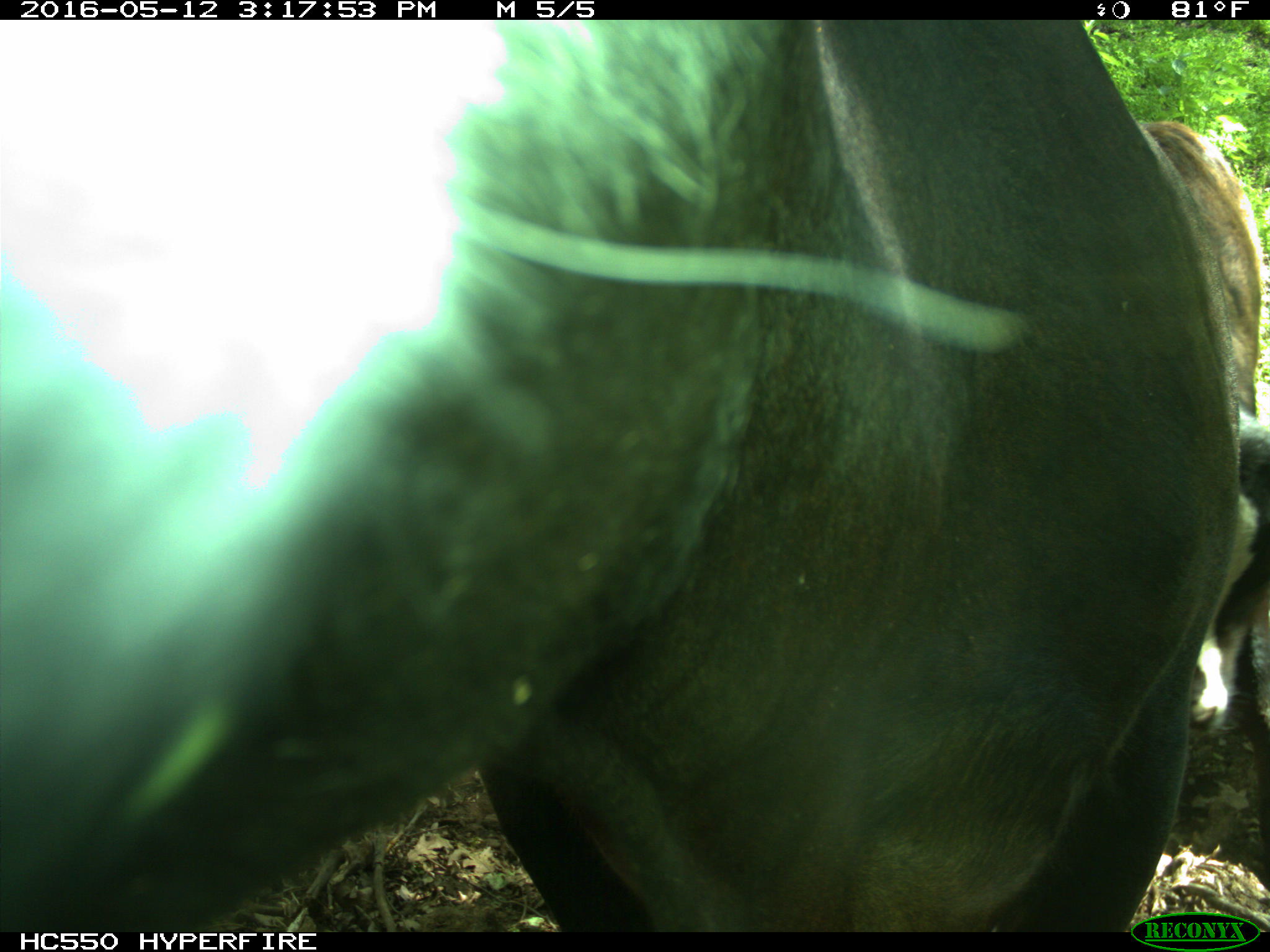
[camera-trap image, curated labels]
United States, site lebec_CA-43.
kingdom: Animalia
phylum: Chordata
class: Mammalia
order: Artiodactyla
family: Bovidae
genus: Bos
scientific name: Bos taurus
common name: domestic cow